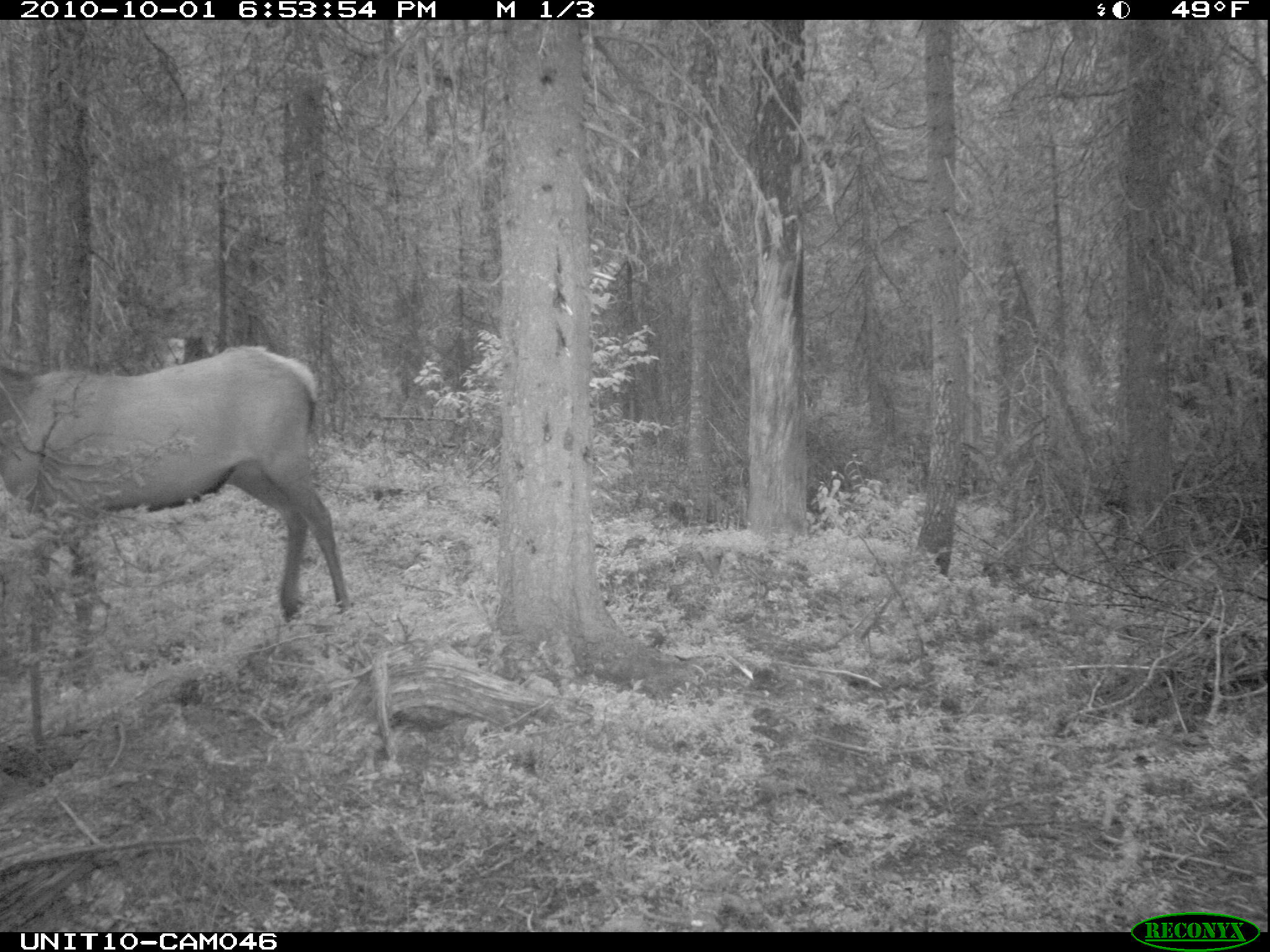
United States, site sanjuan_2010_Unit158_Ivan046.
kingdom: Animalia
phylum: Chordata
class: Mammalia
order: Artiodactyla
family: Cervidae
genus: Cervus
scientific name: Cervus elaphus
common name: red deer